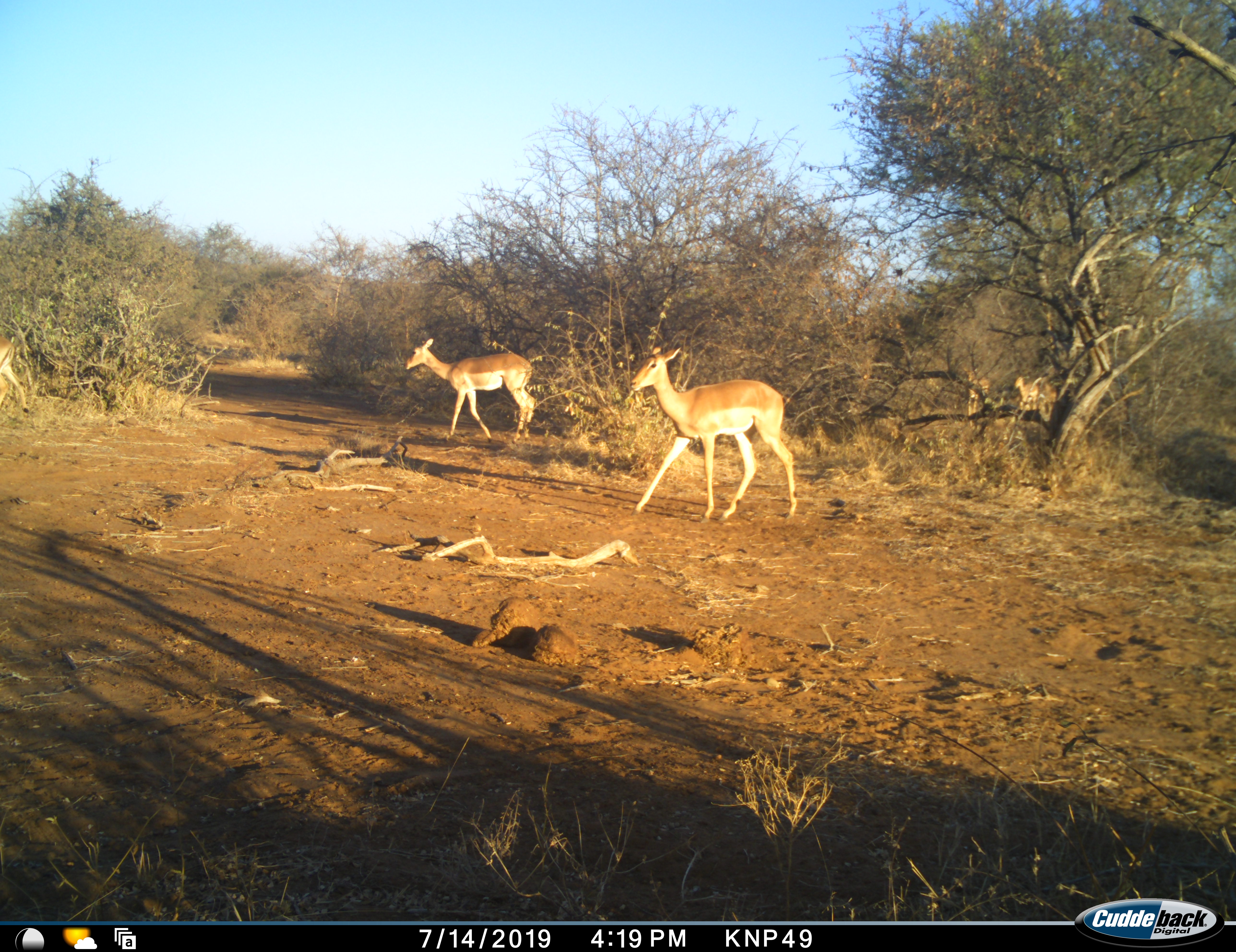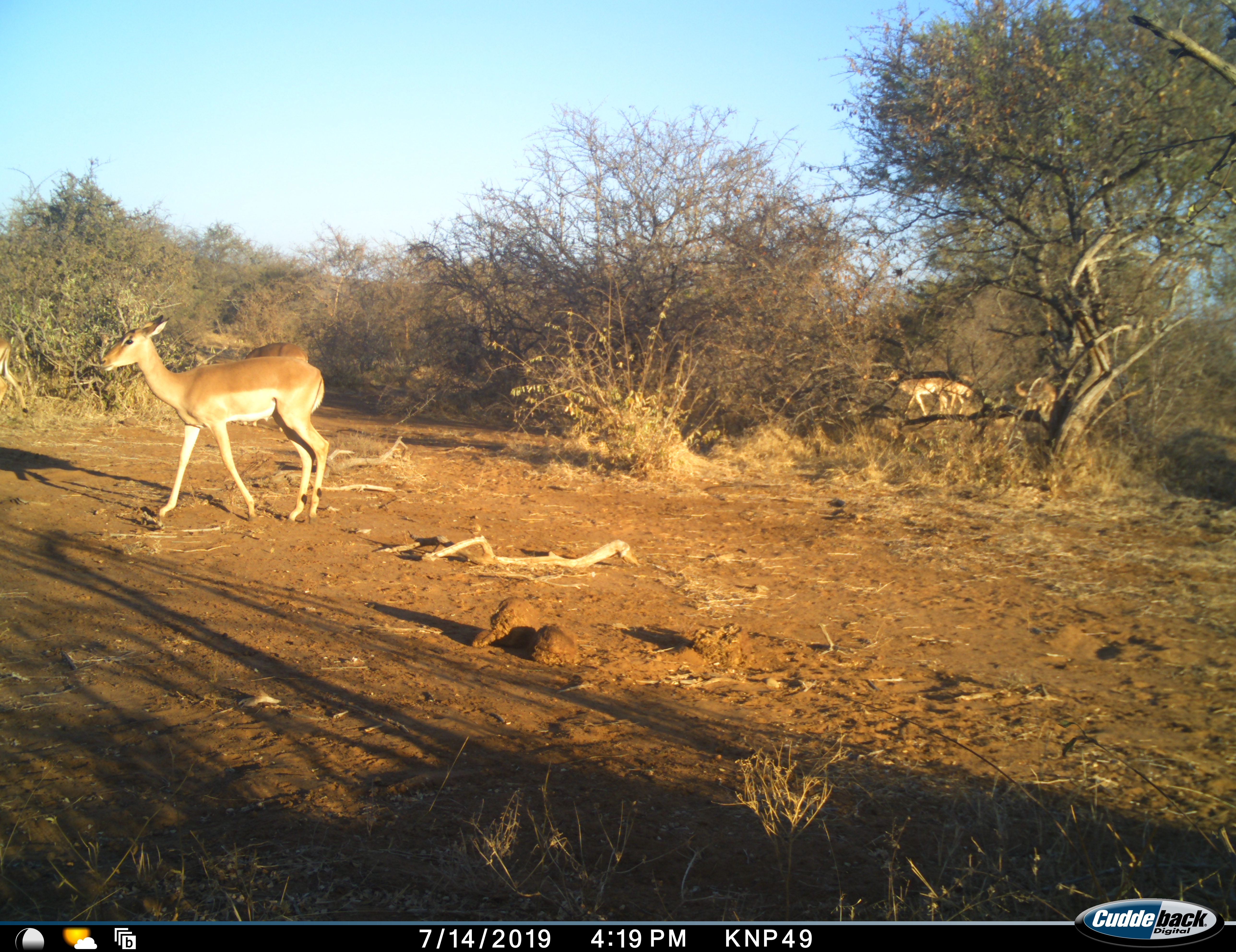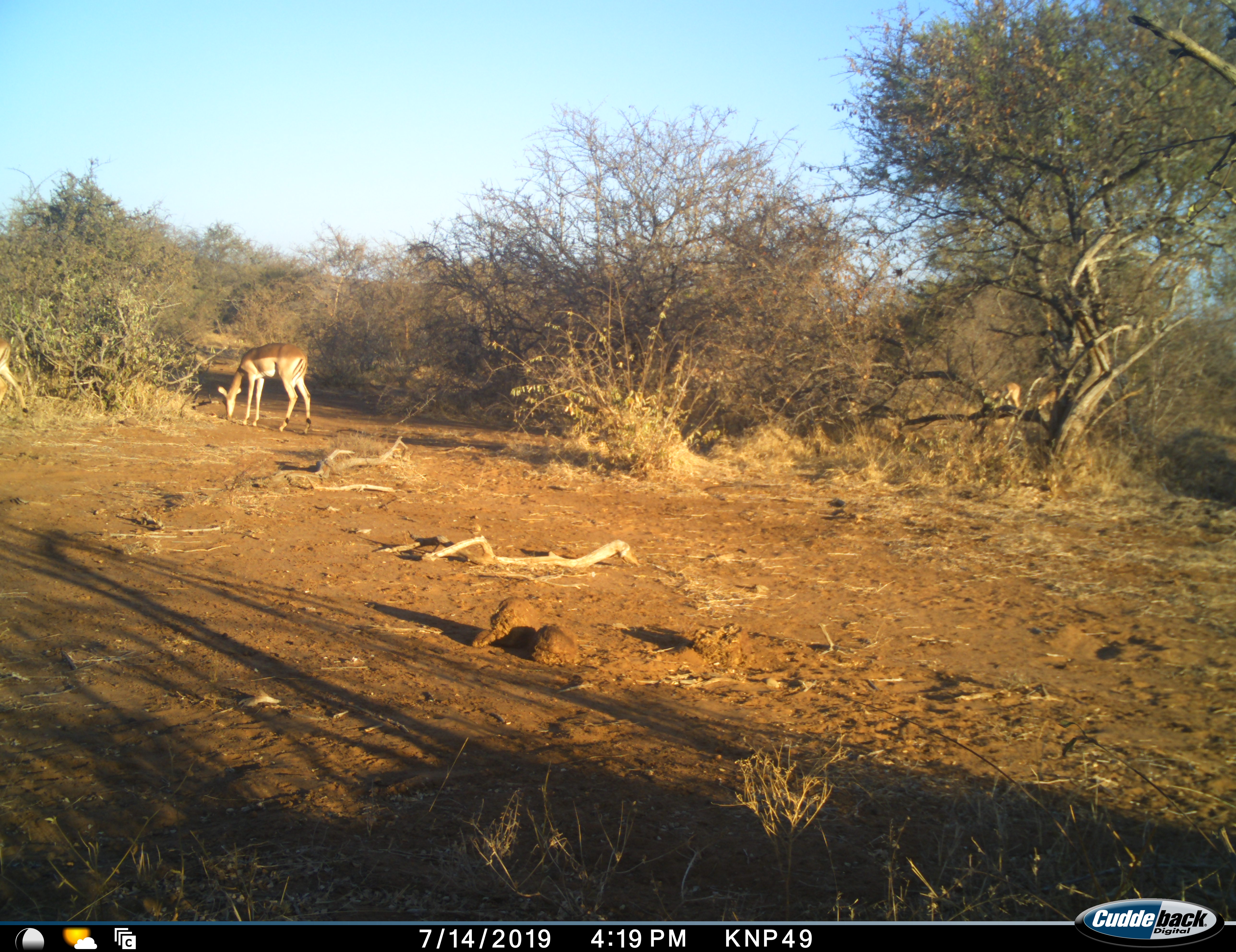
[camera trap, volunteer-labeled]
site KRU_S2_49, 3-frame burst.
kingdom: Animalia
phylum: Chordata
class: Mammalia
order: Artiodactyla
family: Bovidae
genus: Aepyceros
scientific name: Aepyceros melampus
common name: impala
Impala (Aepyceros melampus), count 4. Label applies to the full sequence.